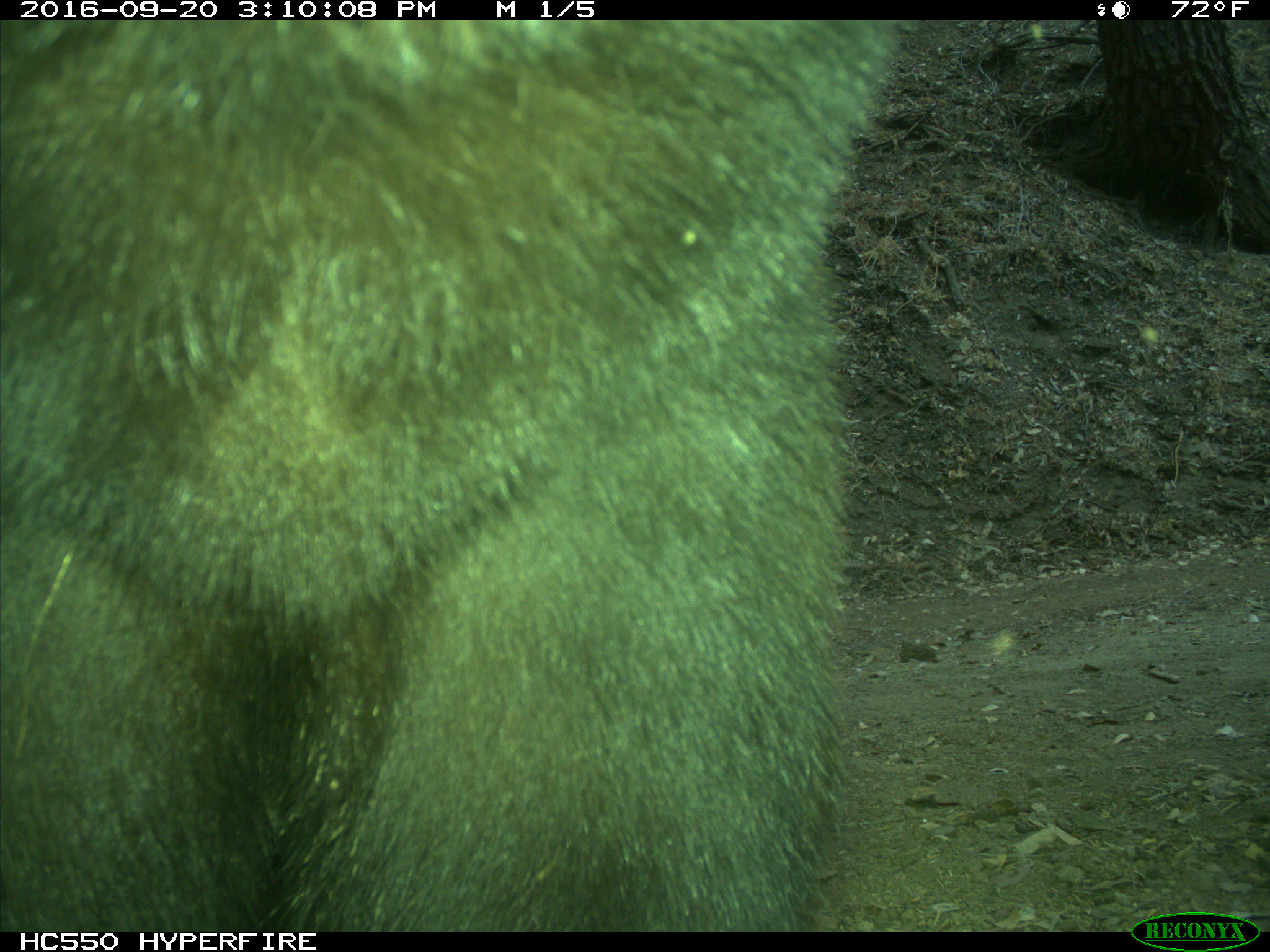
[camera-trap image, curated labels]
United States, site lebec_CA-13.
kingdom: Animalia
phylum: Chordata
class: Mammalia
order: Carnivora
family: Ursidae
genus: Ursus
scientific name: Ursus americanus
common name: american black bear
Ursus americanus (american black bear).